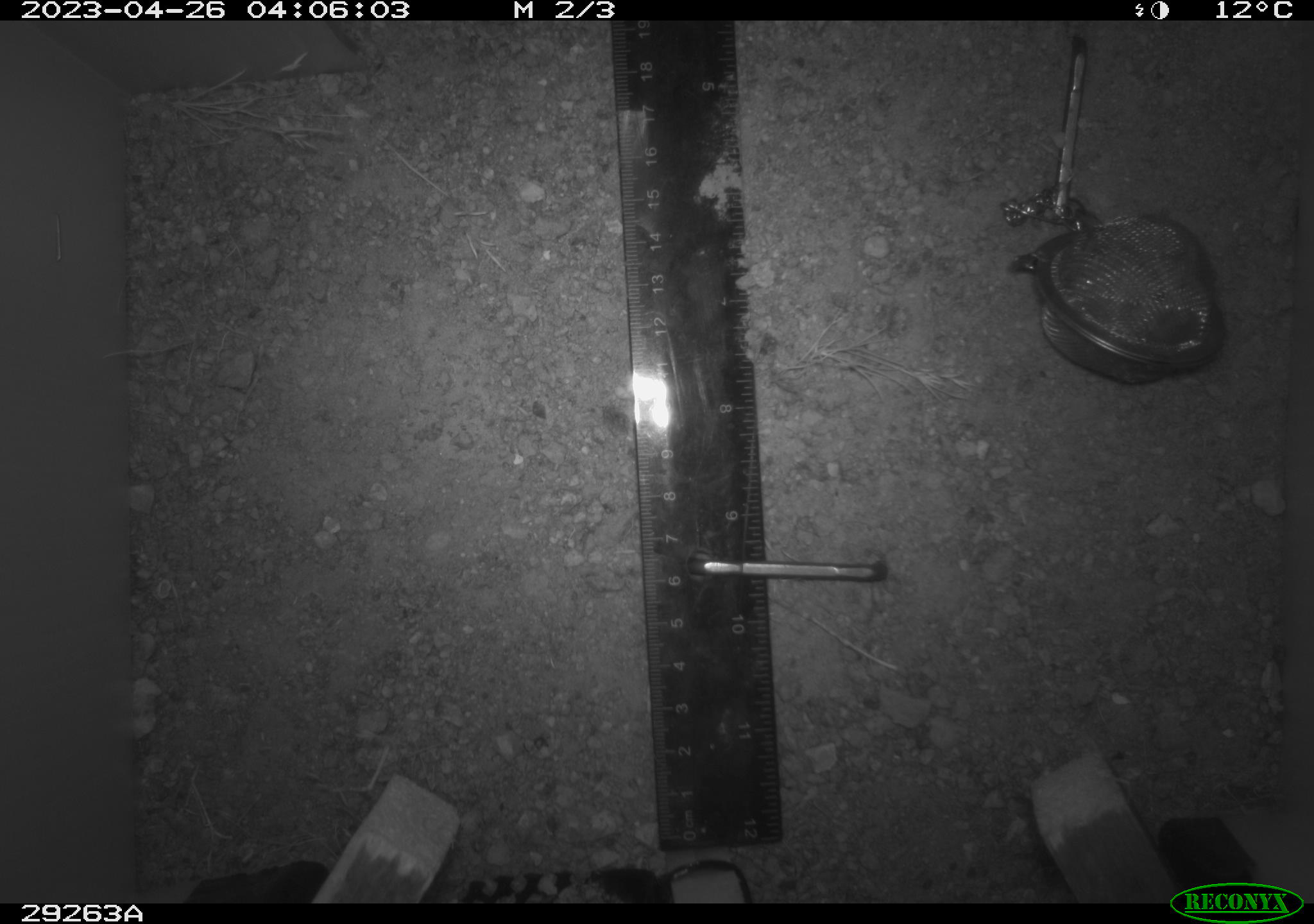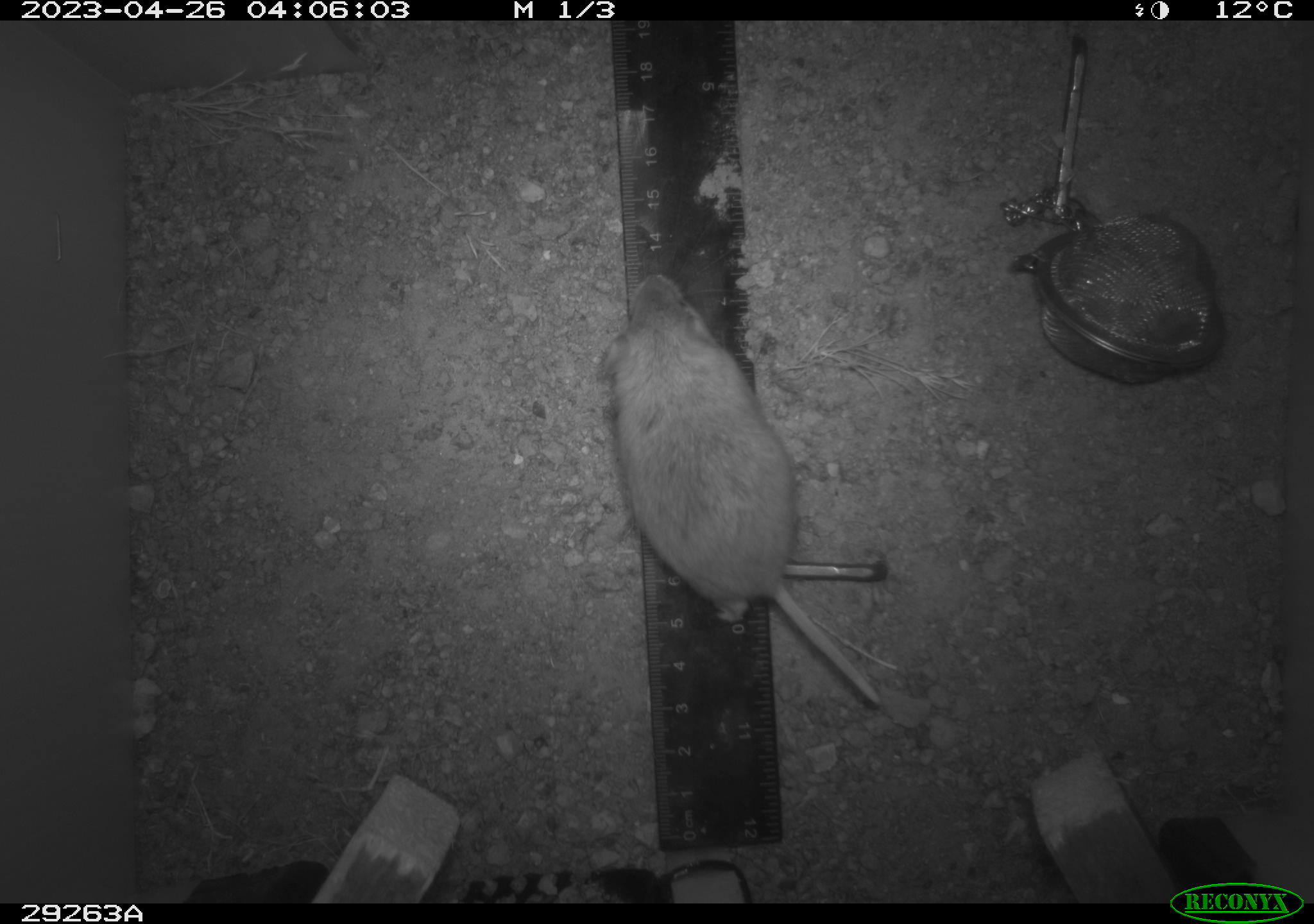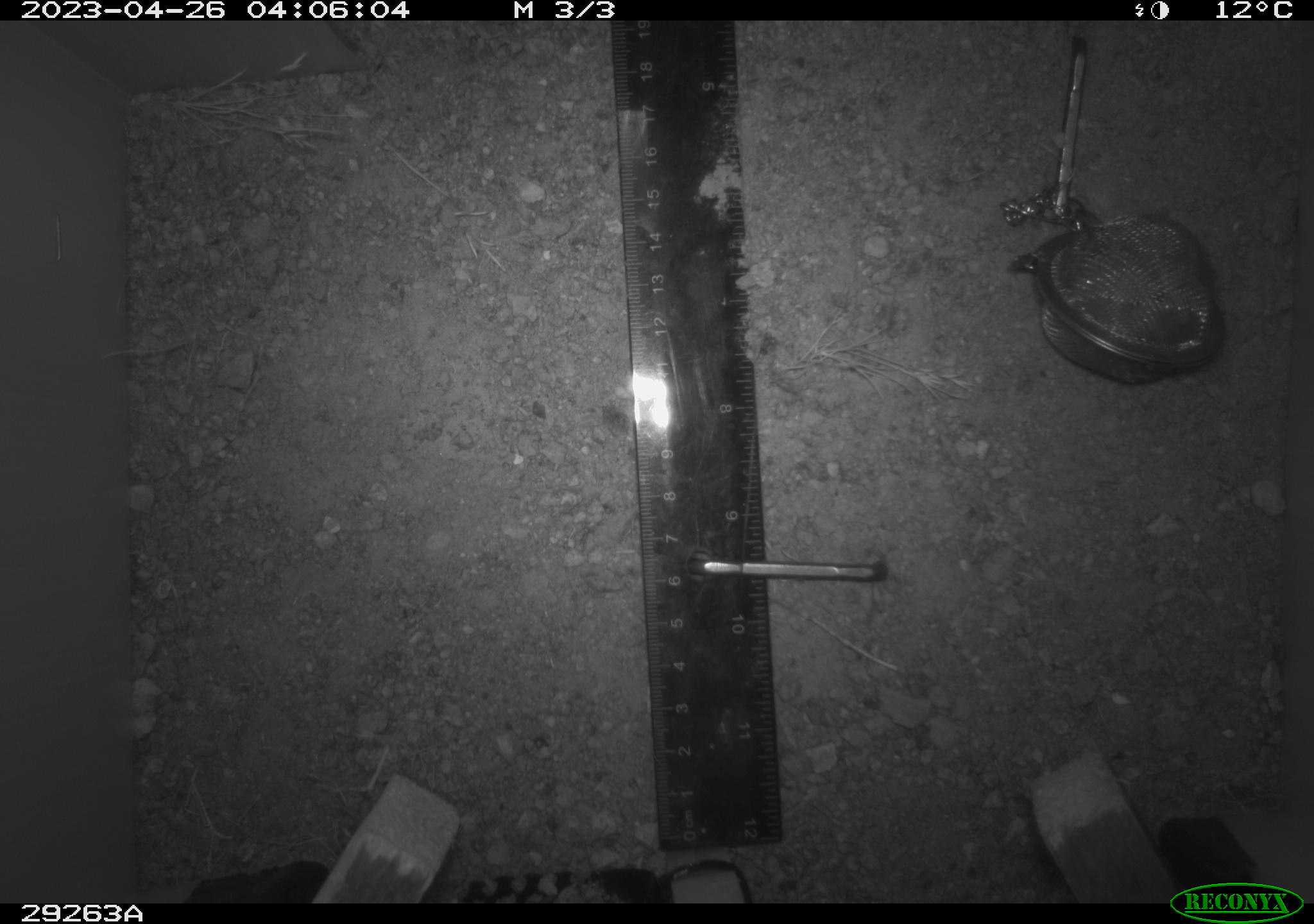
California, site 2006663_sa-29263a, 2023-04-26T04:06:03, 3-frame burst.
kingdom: Animalia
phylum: Chordata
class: Mammalia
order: Rodentia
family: Cricetidae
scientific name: Arvicolinae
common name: voles, lemmings, and muskrats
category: arvicolinae subfamily